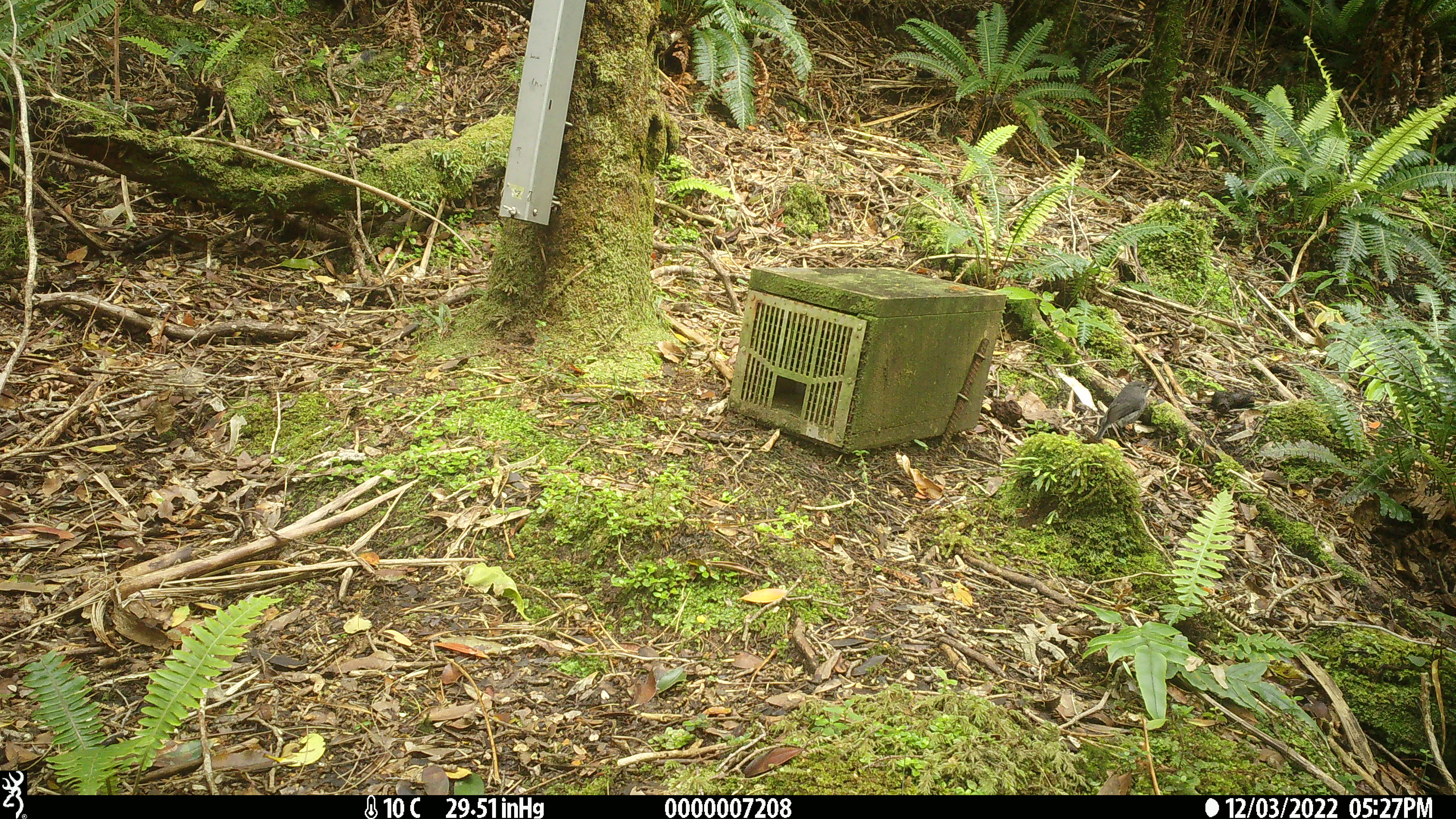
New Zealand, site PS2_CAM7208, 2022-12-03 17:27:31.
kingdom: Animalia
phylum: Chordata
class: Aves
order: Passeriformes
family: Petroicidae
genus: Petroica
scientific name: Petroica australis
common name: new zealand robin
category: robin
Robin (new zealand robin) (Petroica australis).